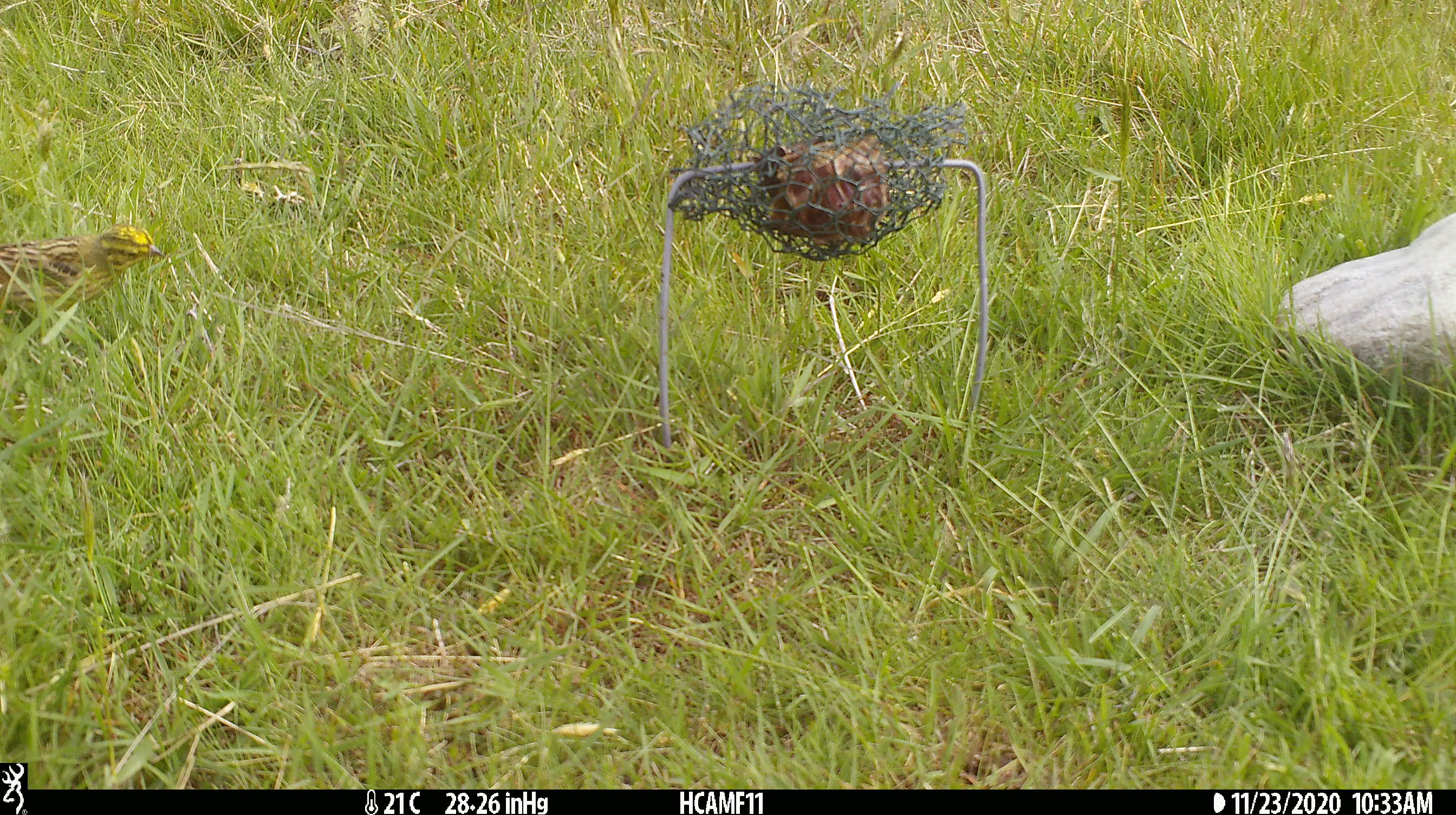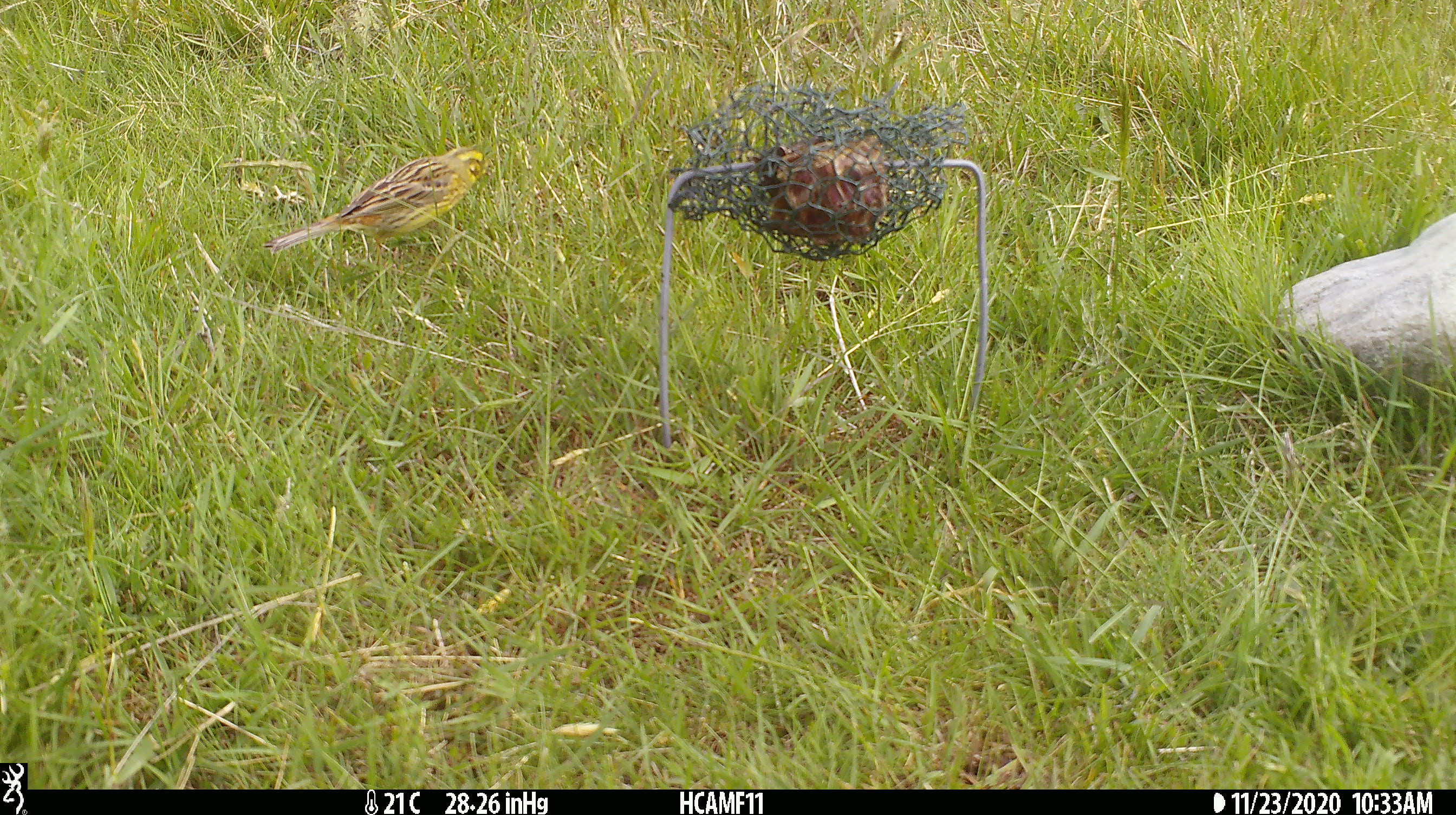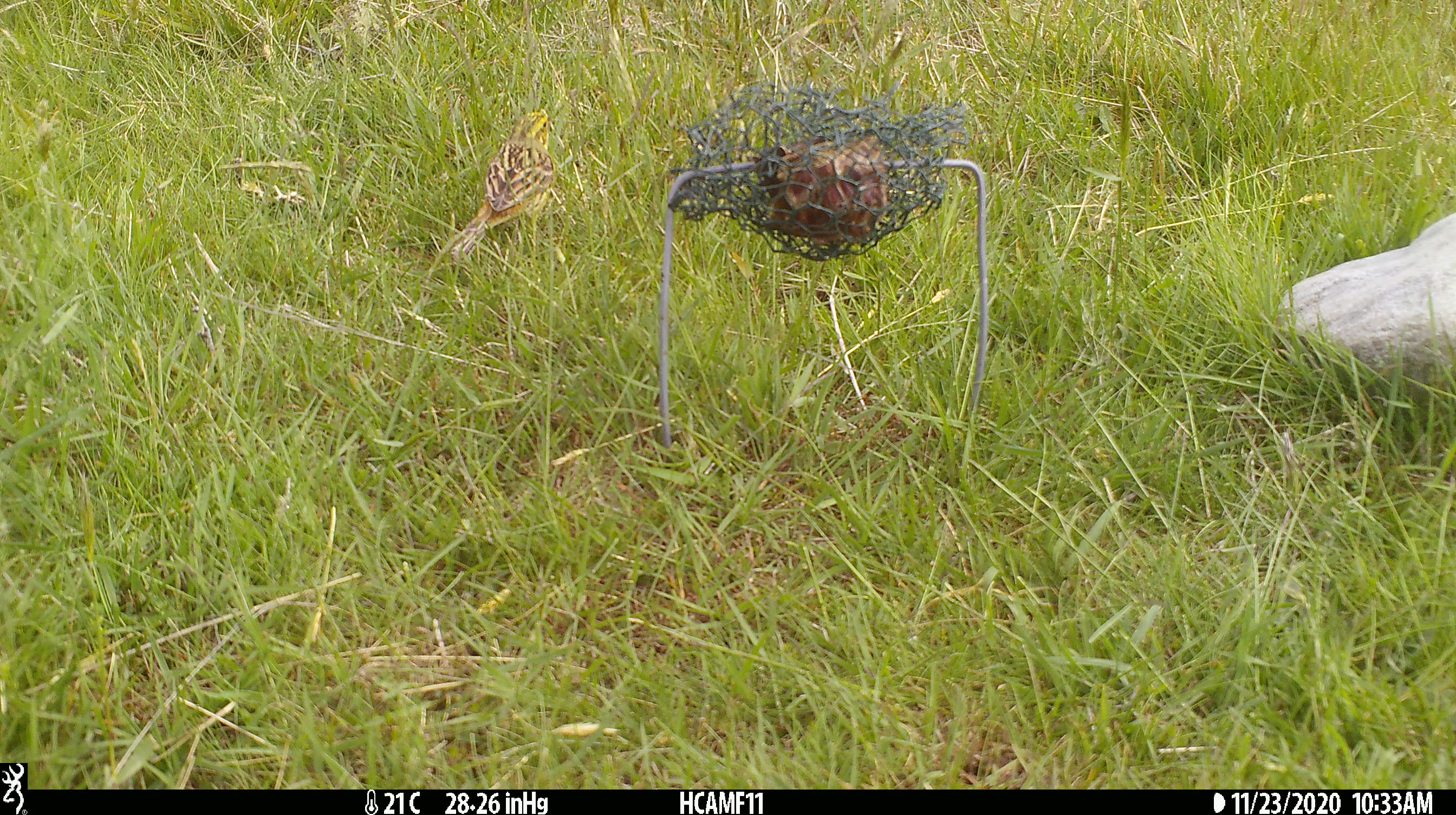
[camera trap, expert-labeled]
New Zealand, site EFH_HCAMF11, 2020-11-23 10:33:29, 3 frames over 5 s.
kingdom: Animalia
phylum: Chordata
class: Aves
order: Passeriformes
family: Emberizidae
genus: Emberiza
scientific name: Emberiza citrinella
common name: yellowhammer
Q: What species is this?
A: Yellowhammer (Emberiza citrinella).